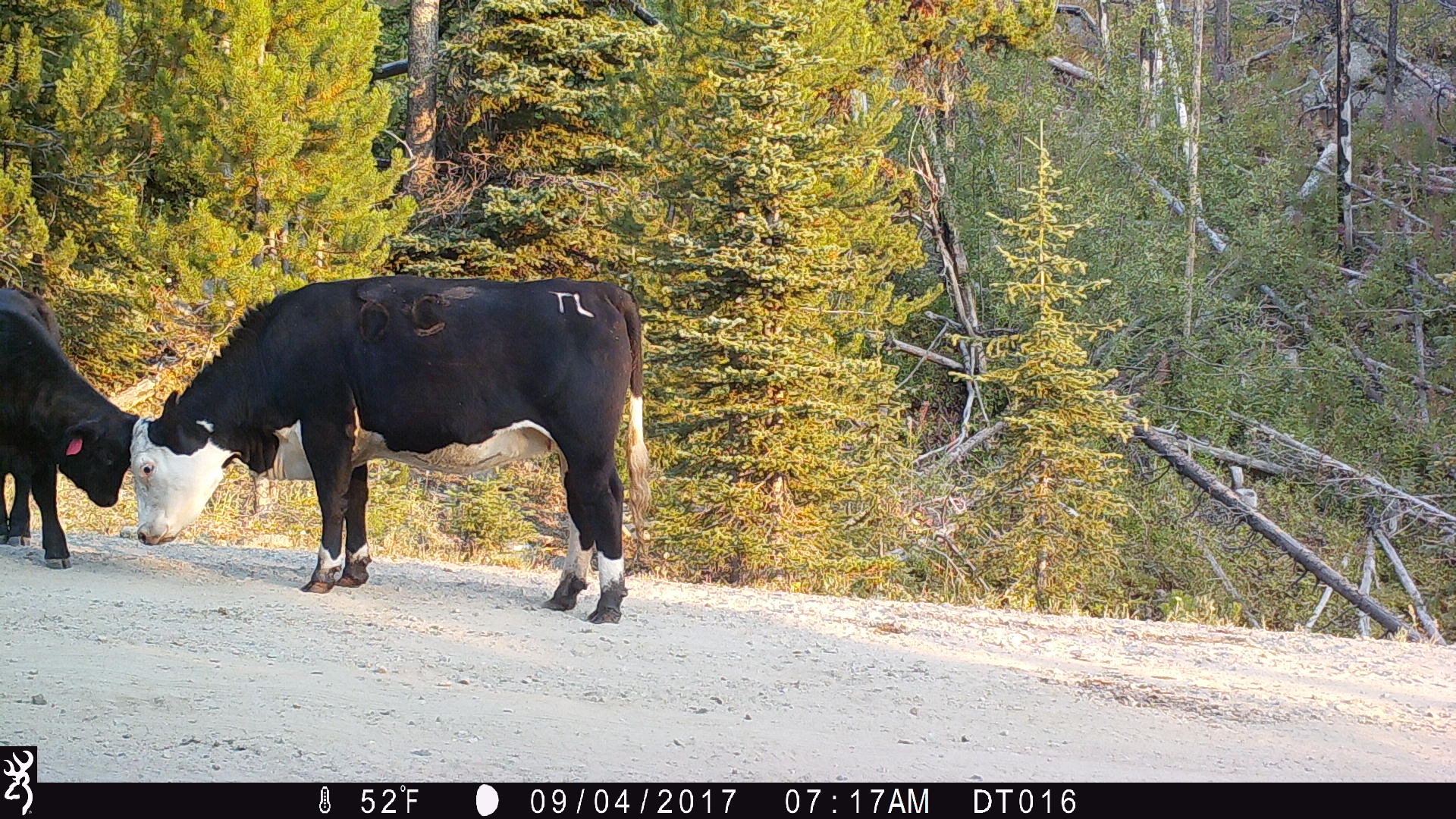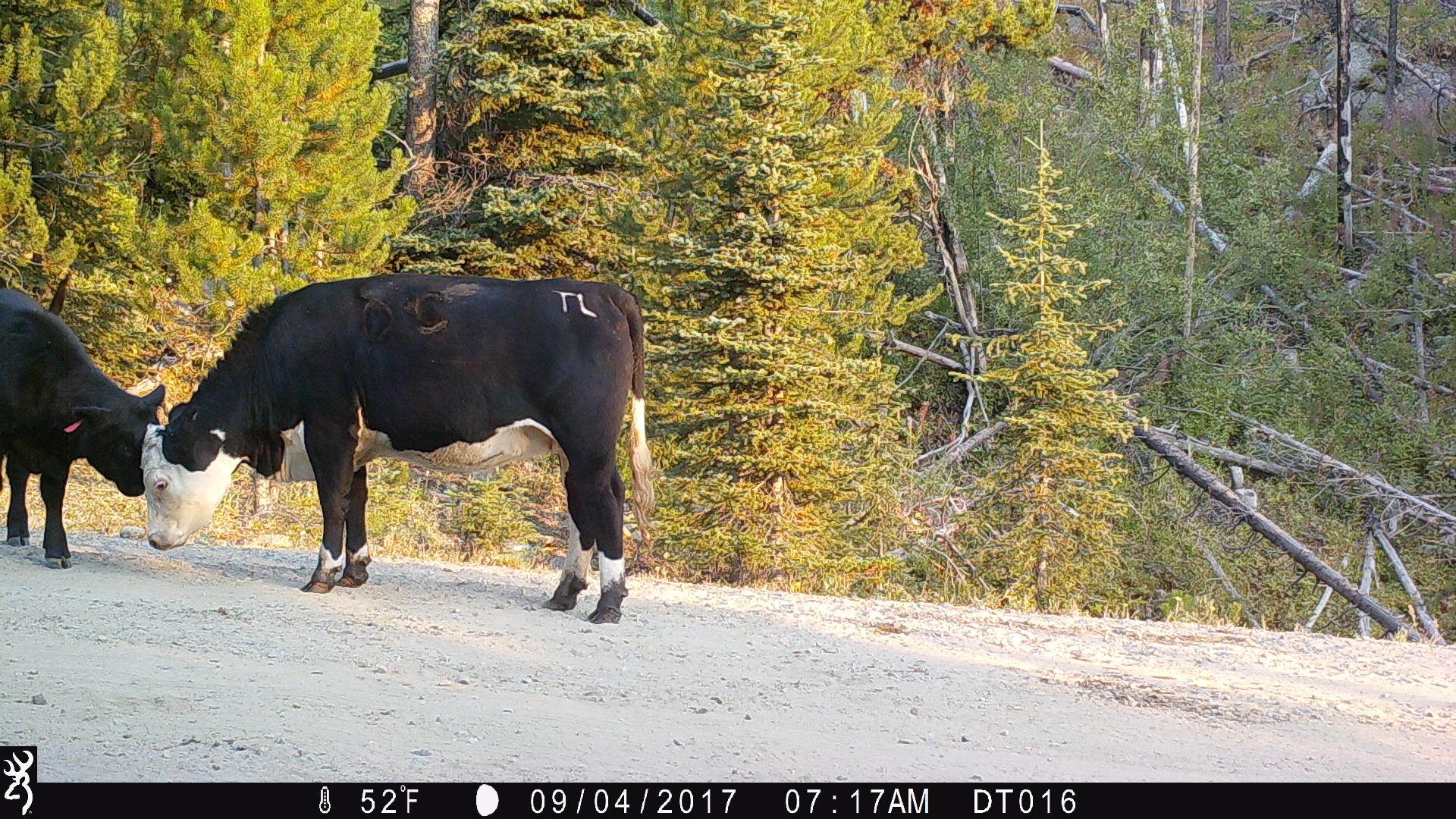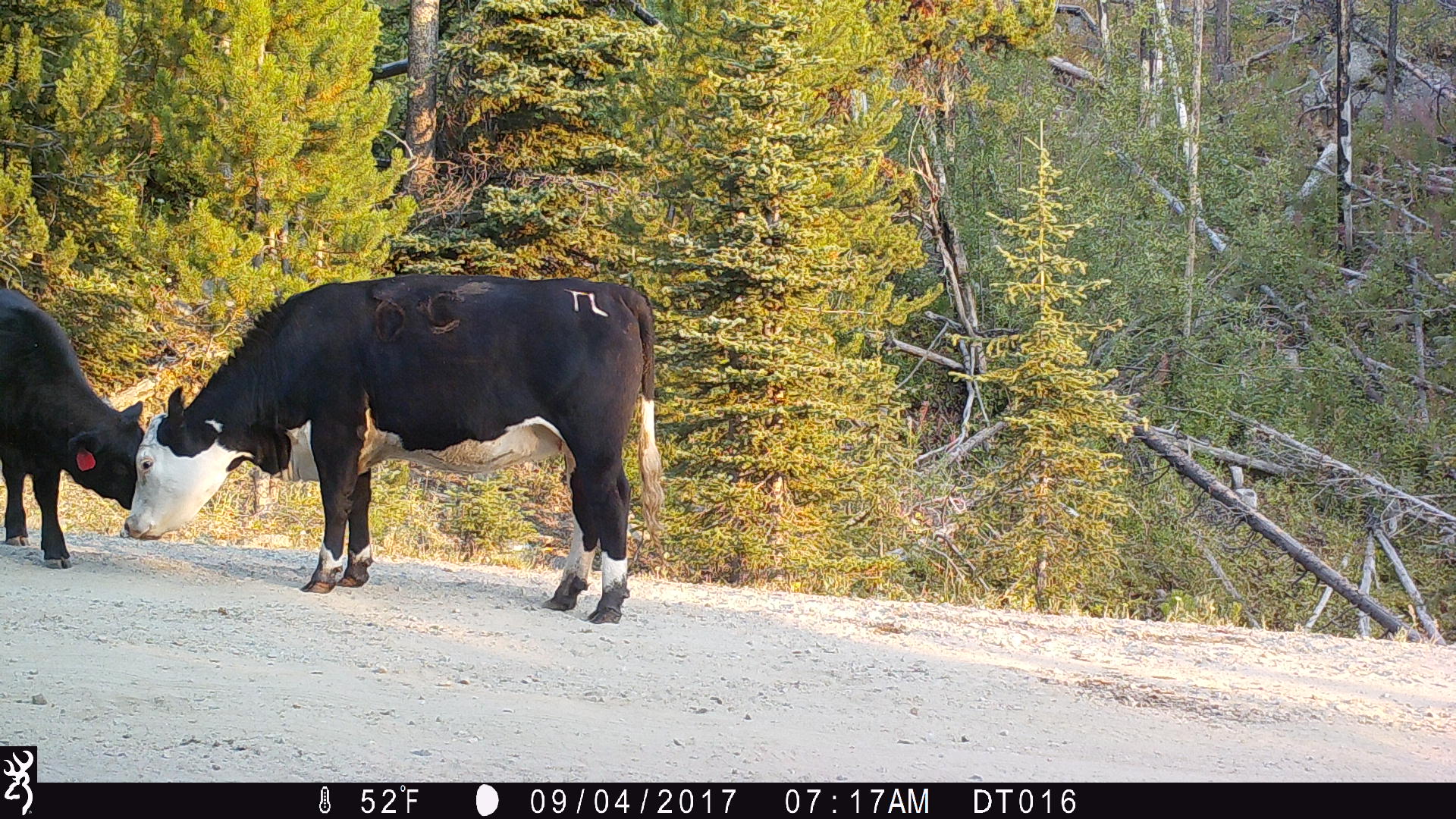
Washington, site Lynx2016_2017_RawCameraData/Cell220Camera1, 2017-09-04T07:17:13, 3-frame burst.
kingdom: Animalia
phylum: Chordata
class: Mammalia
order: Artiodactyla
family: Bovidae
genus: Bos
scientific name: Bos taurus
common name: domestic cattle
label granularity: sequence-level